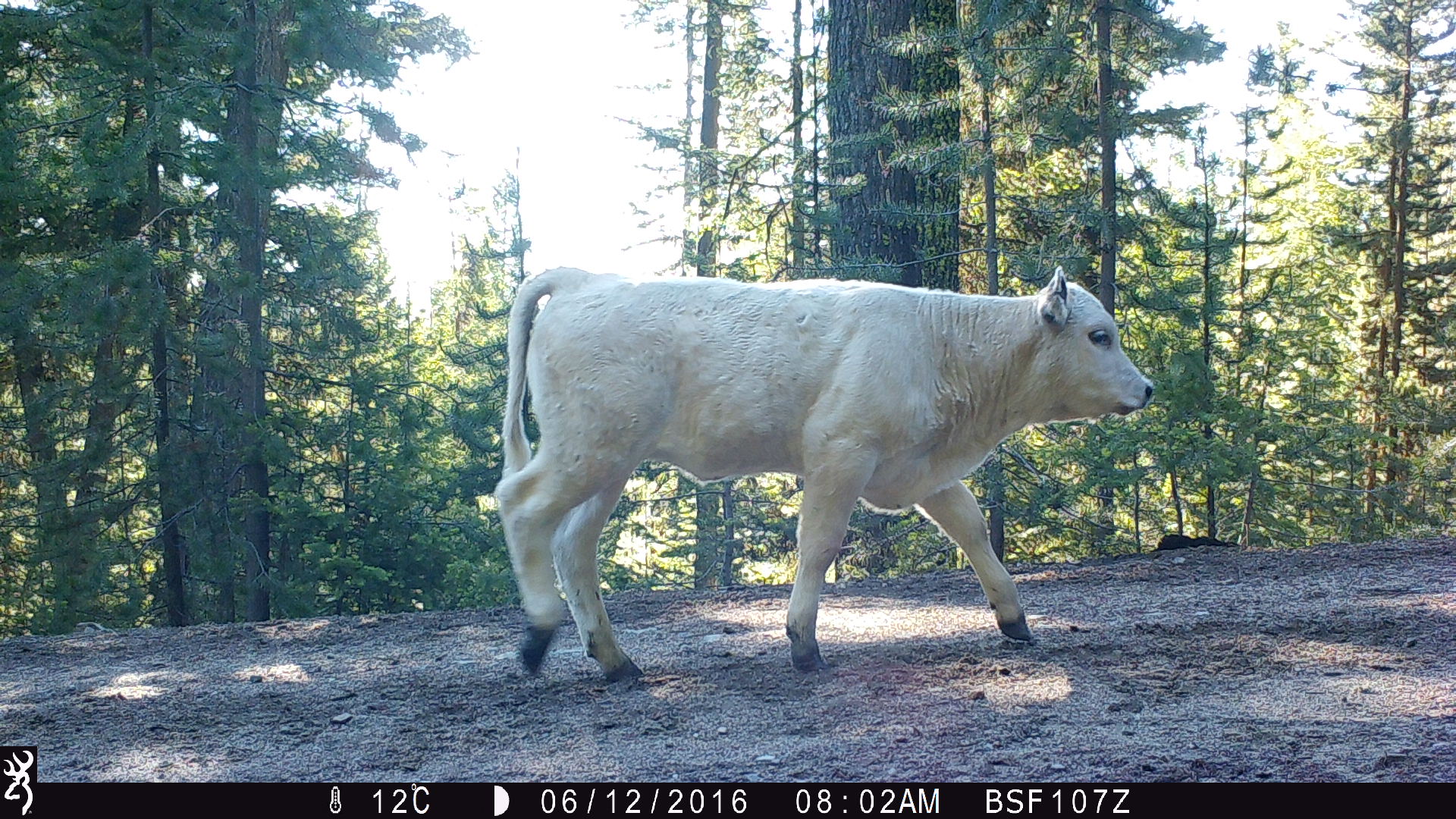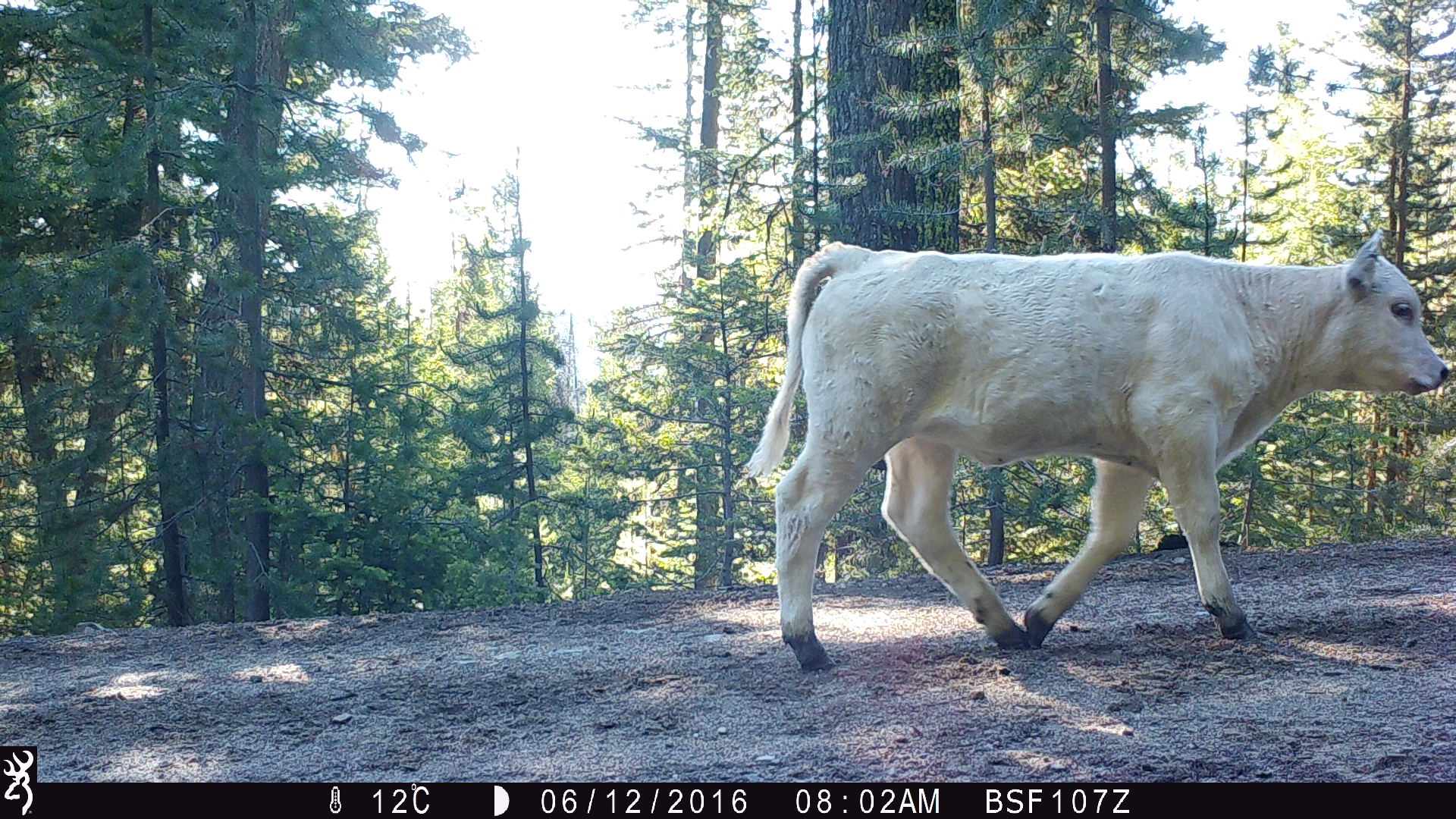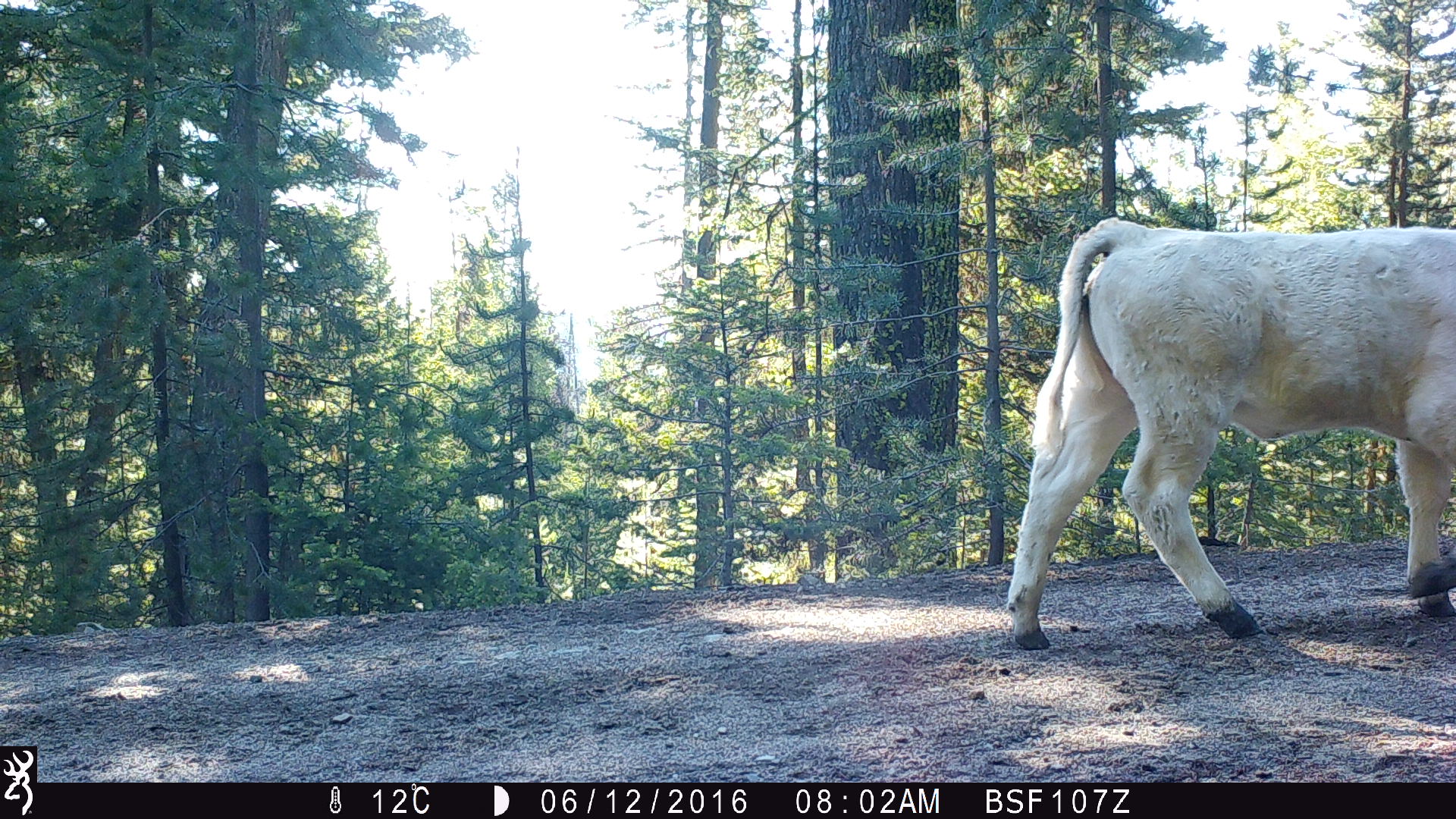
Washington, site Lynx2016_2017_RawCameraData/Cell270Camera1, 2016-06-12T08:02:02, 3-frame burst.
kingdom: Animalia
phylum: Chordata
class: Mammalia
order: Artiodactyla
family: Bovidae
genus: Bos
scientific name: Bos taurus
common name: domestic cattle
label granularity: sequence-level